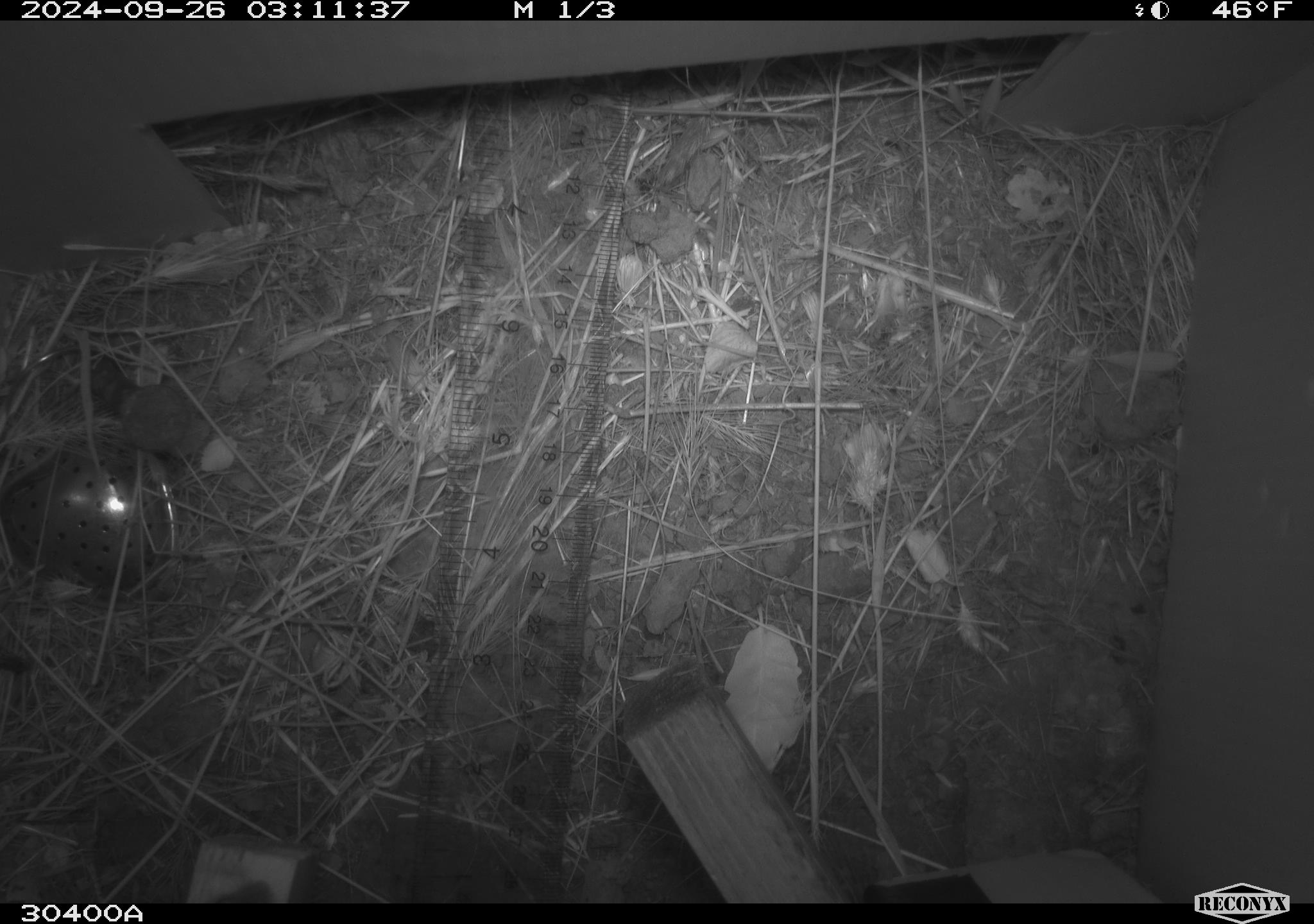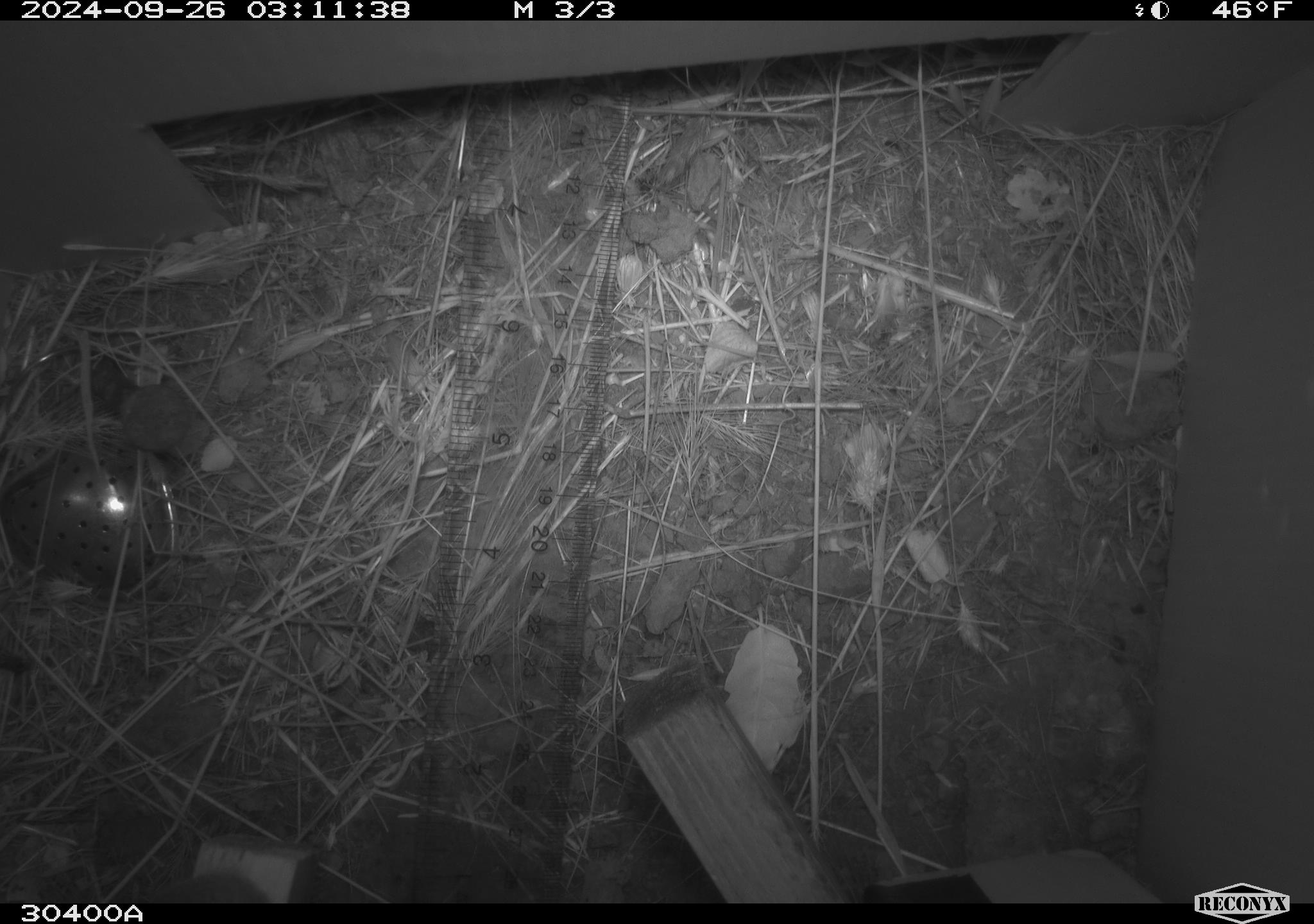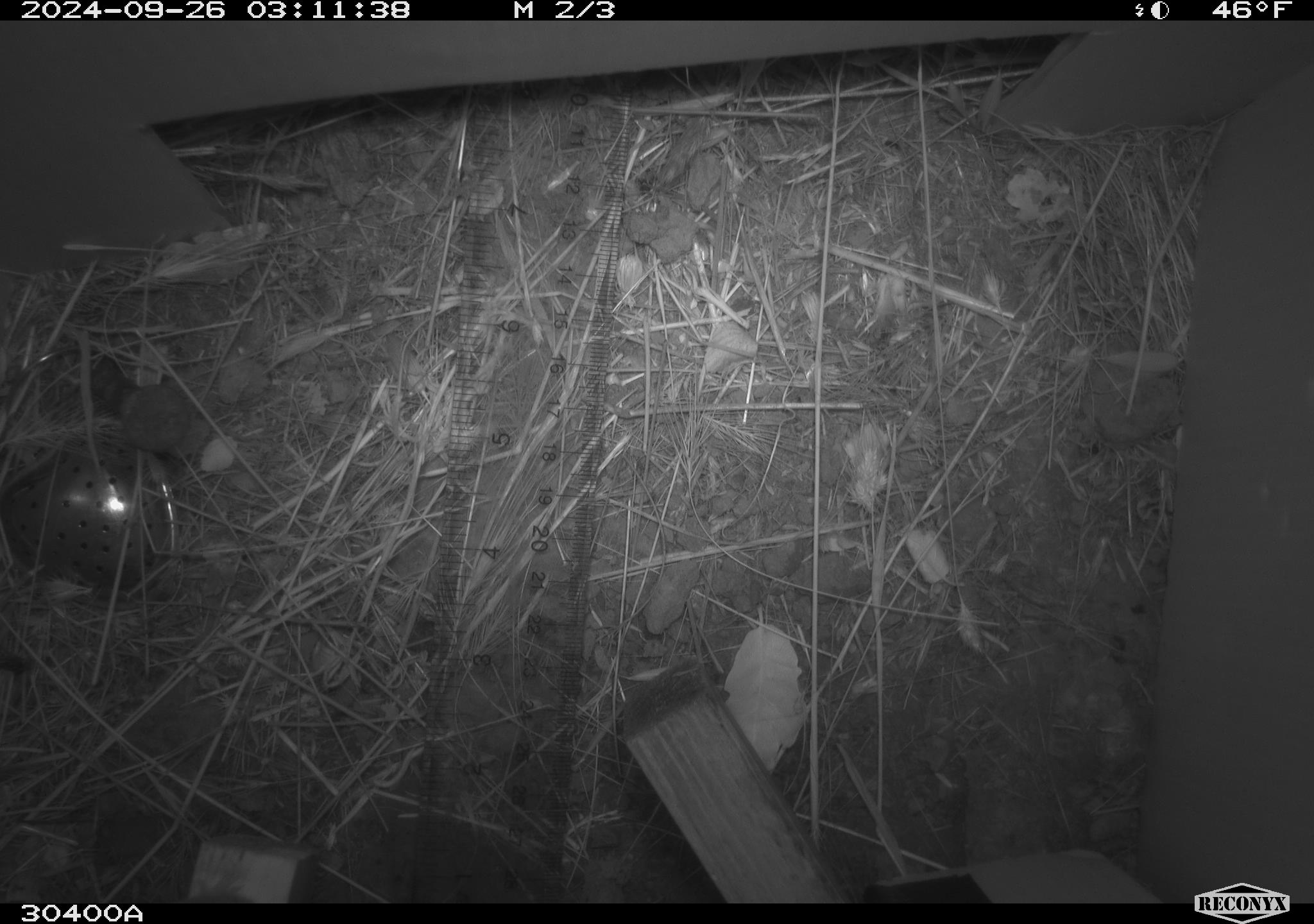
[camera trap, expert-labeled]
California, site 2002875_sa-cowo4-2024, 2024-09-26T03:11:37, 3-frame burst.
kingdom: Animalia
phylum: Chordata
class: Mammalia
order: Rodentia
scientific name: Rodentia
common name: rodent